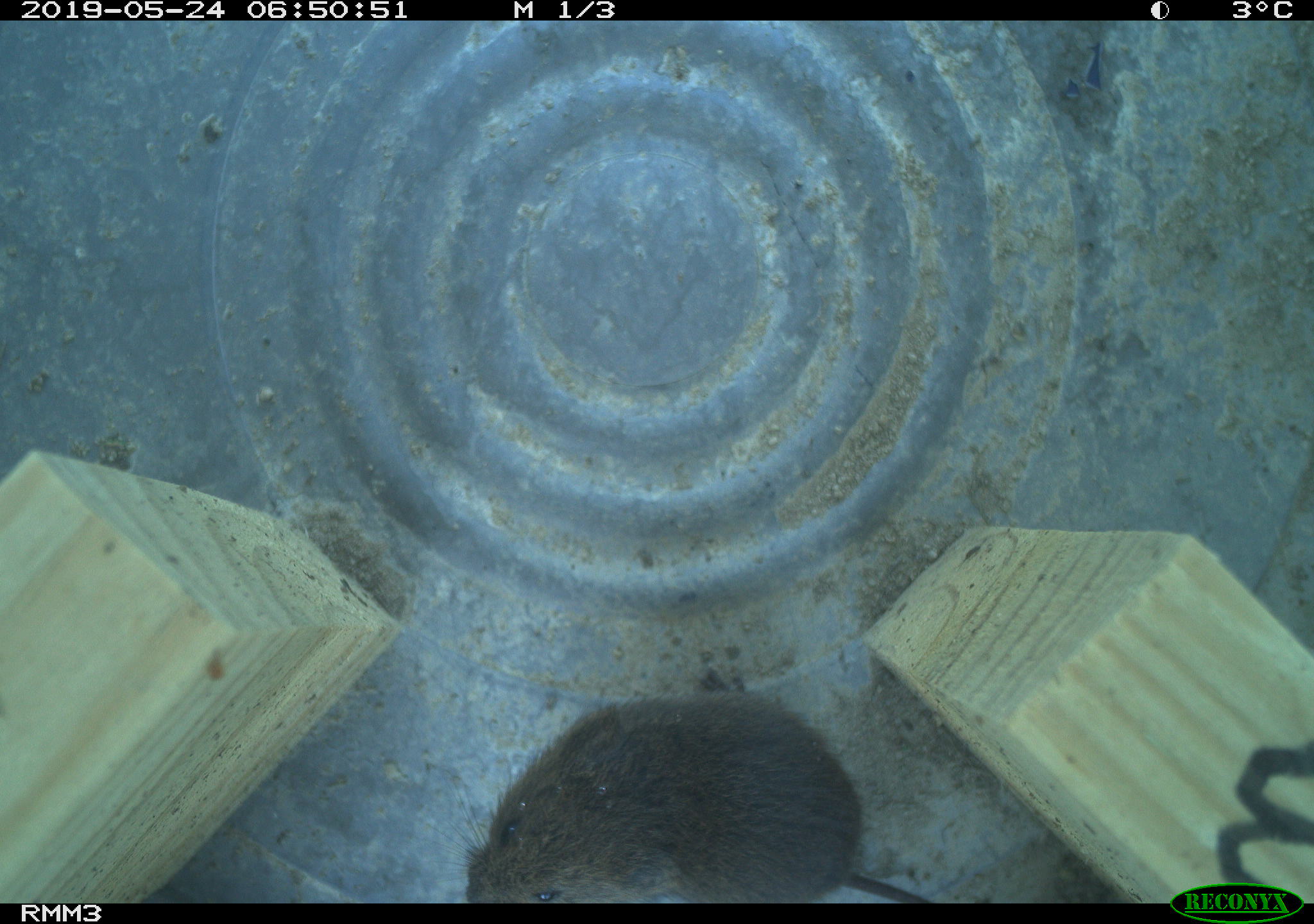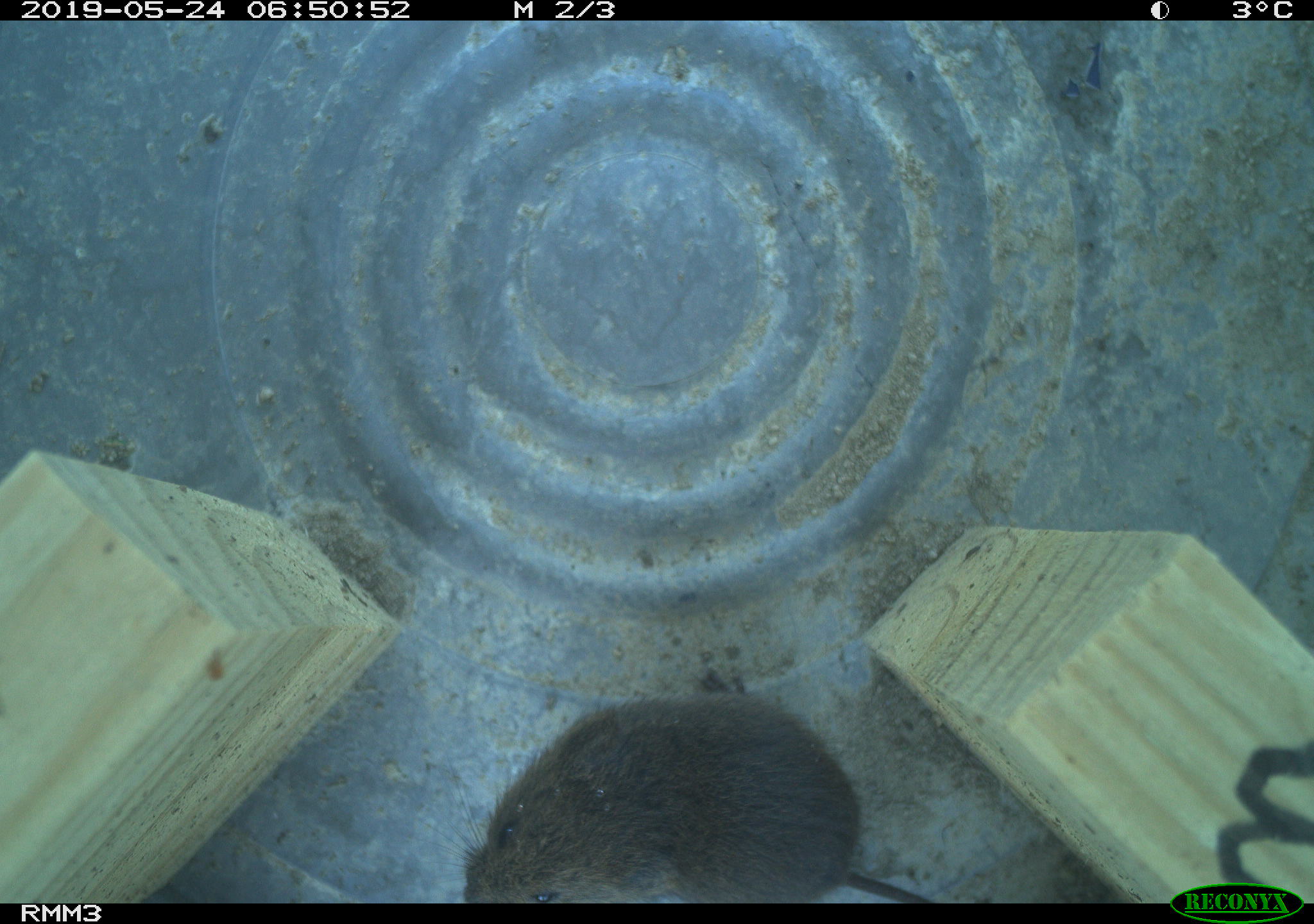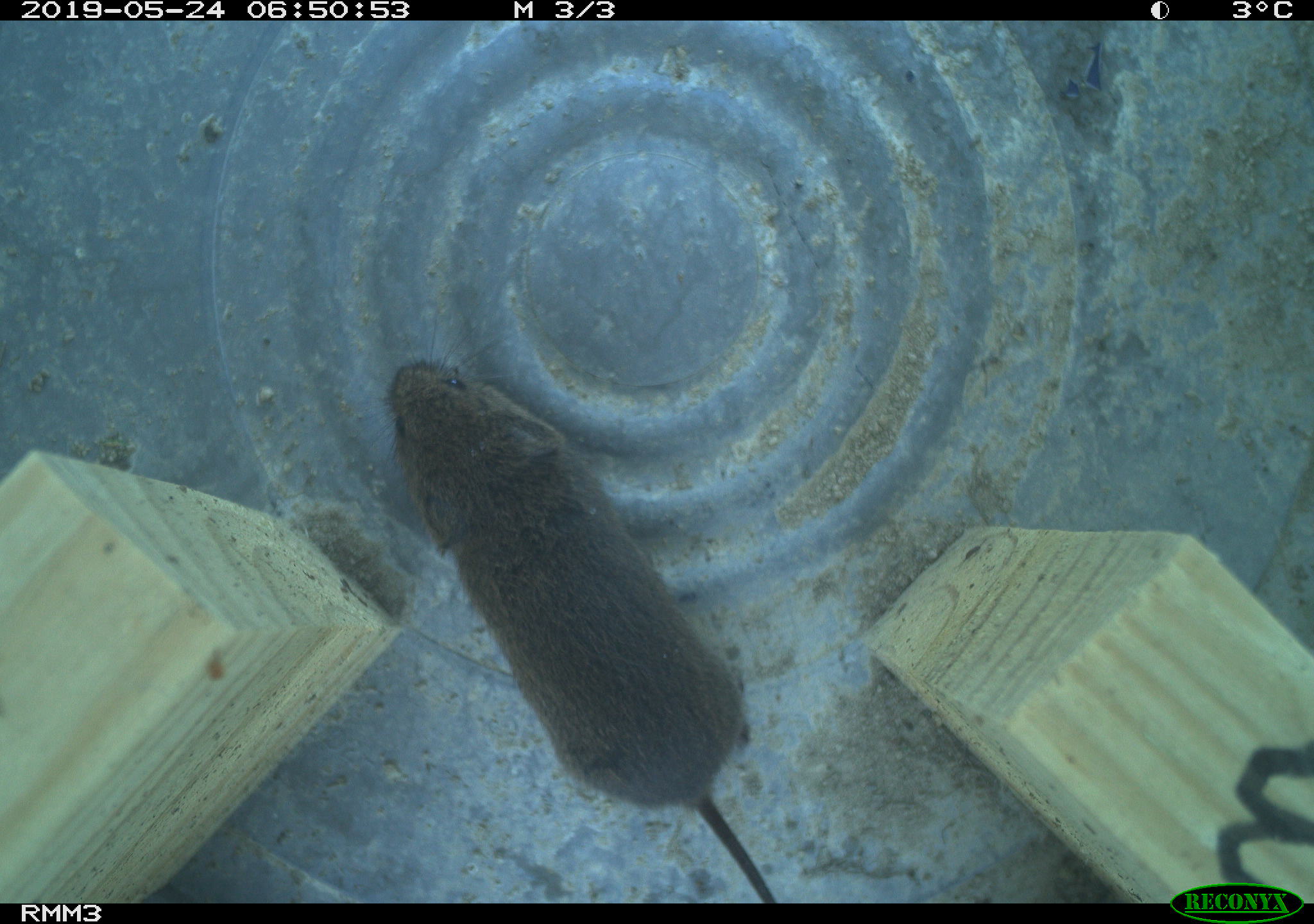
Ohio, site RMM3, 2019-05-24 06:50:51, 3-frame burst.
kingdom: Animalia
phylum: Chordata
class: Mammalia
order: Rodentia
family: Cricetidae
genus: Microtus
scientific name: Microtus pennsylvanicus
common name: meadow vole